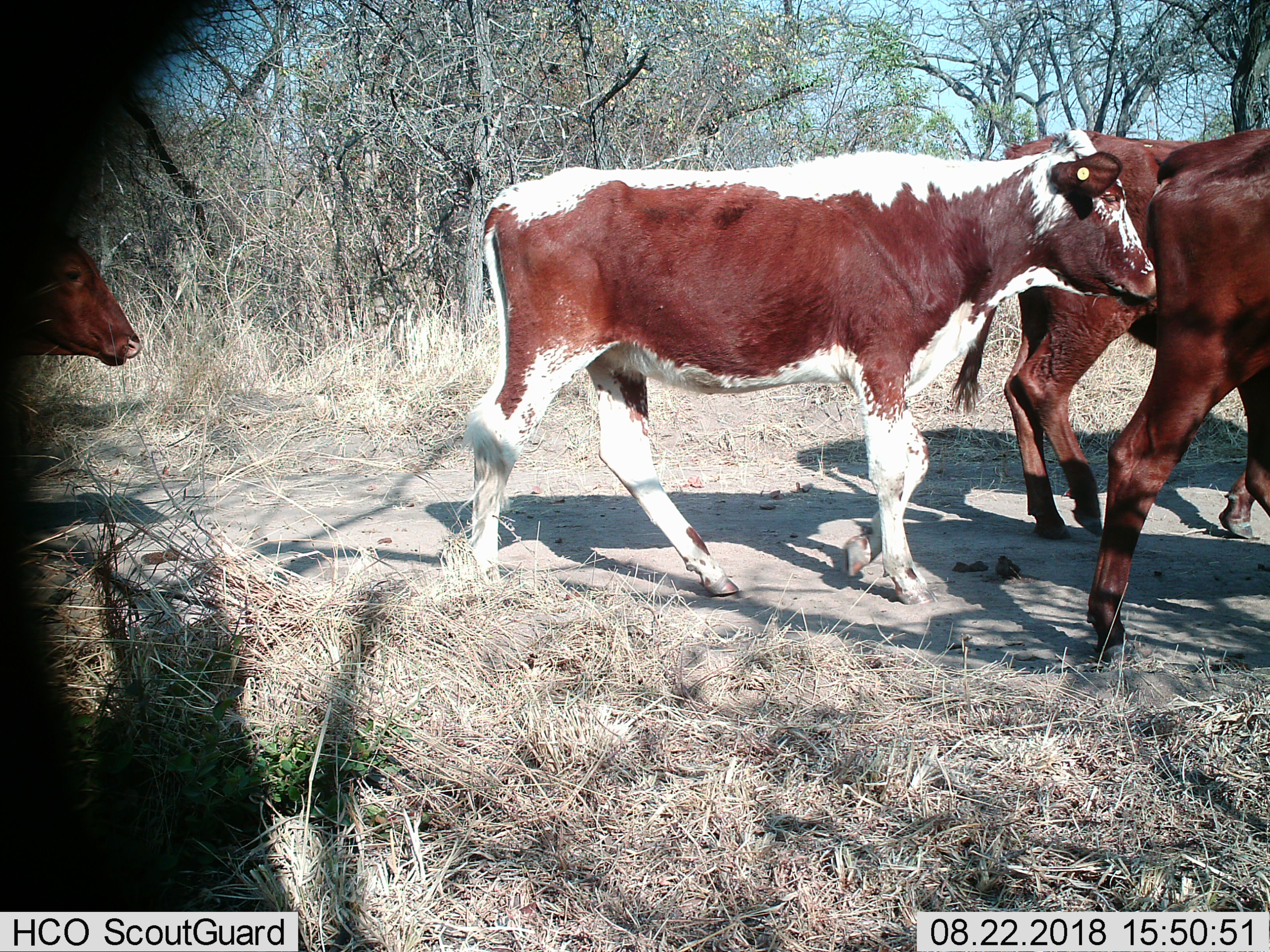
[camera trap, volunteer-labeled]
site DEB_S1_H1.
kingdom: Animalia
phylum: Chordata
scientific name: Vertebrata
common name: domestic animal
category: domesticanimal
Domesticanimal (domestic animal) (Vertebrata), count 4. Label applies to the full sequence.